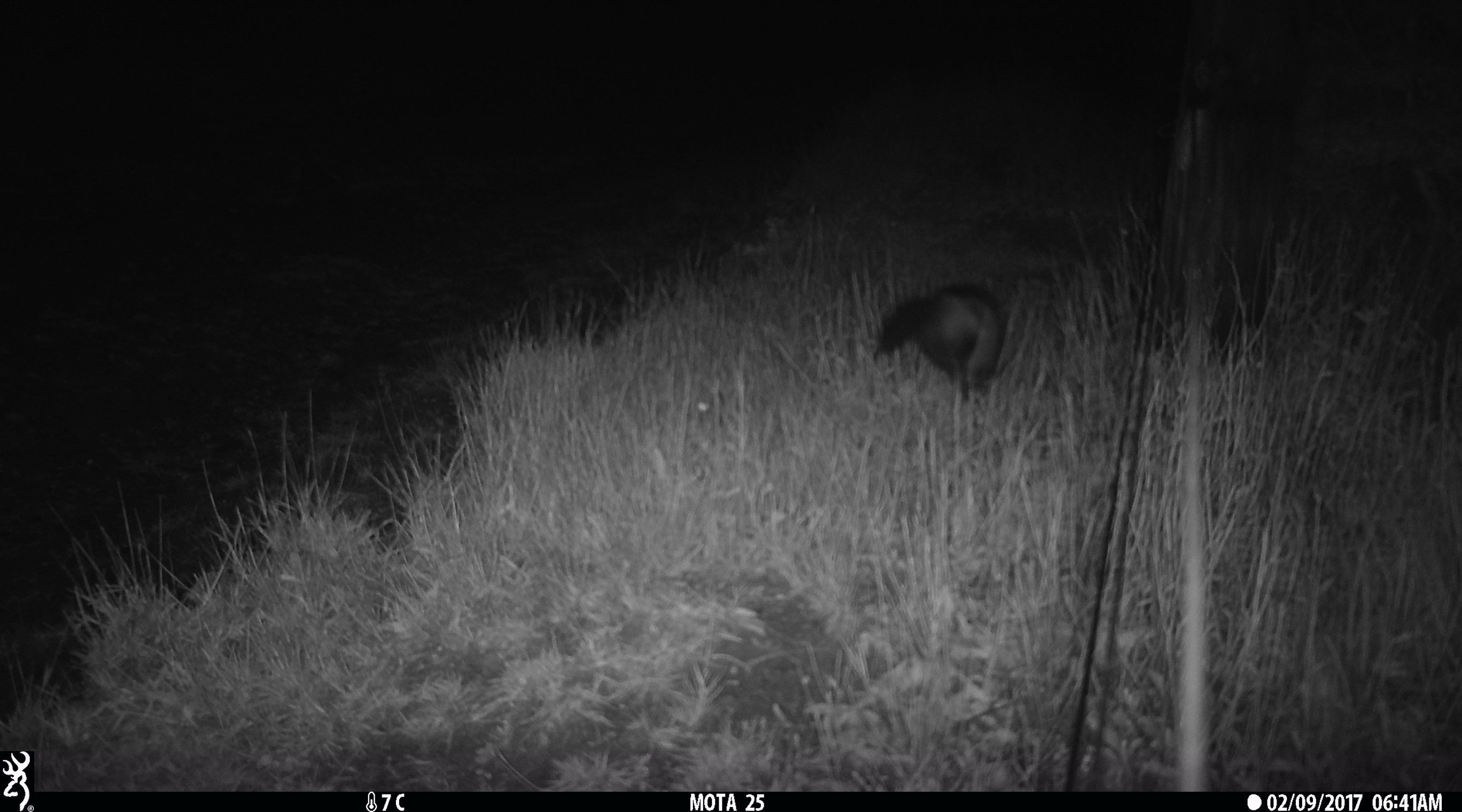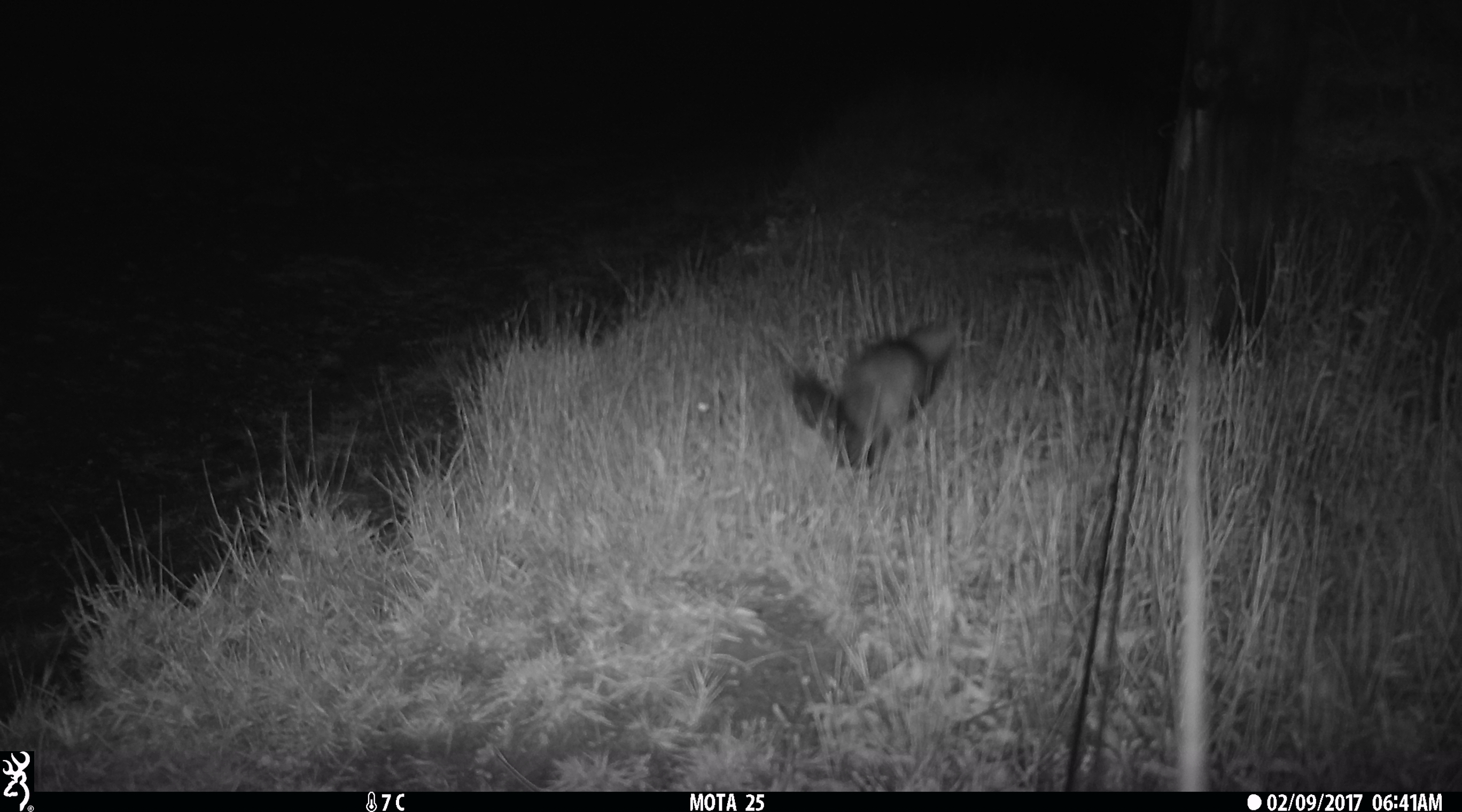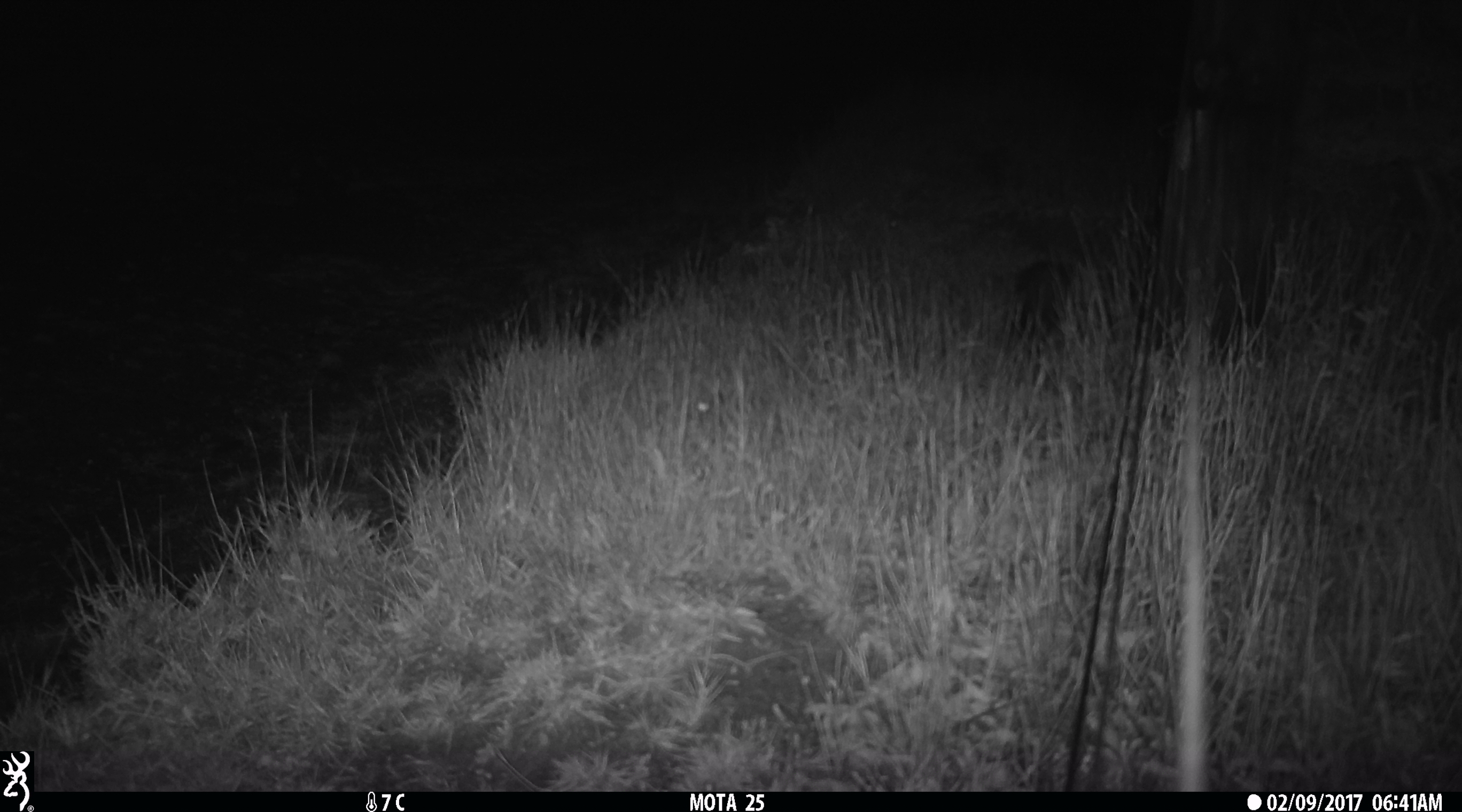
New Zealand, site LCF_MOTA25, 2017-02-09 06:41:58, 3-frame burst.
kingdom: Animalia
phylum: Chordata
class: Mammalia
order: Carnivora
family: Mustelidae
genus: Mustela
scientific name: Mustela furo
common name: ferret